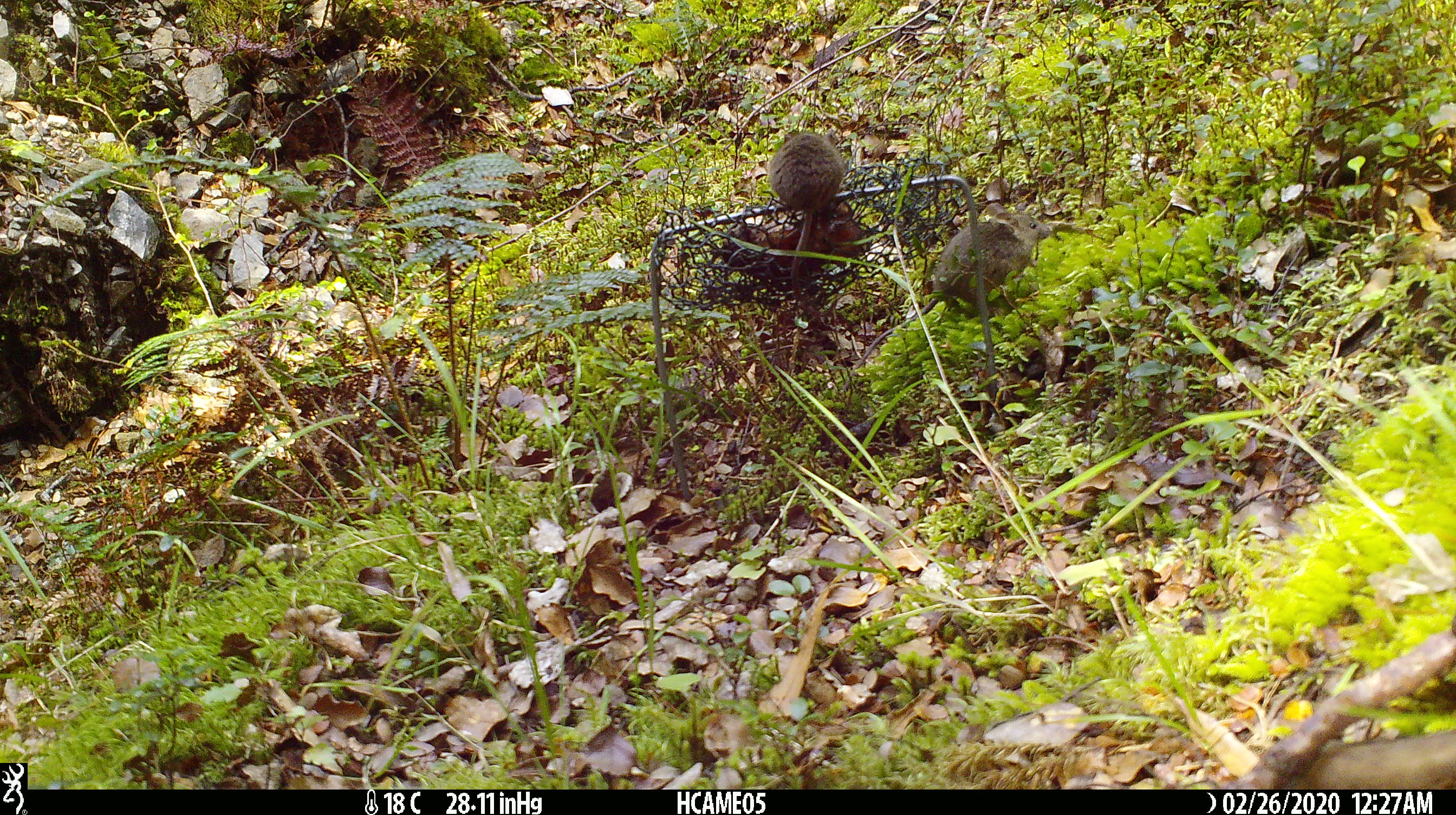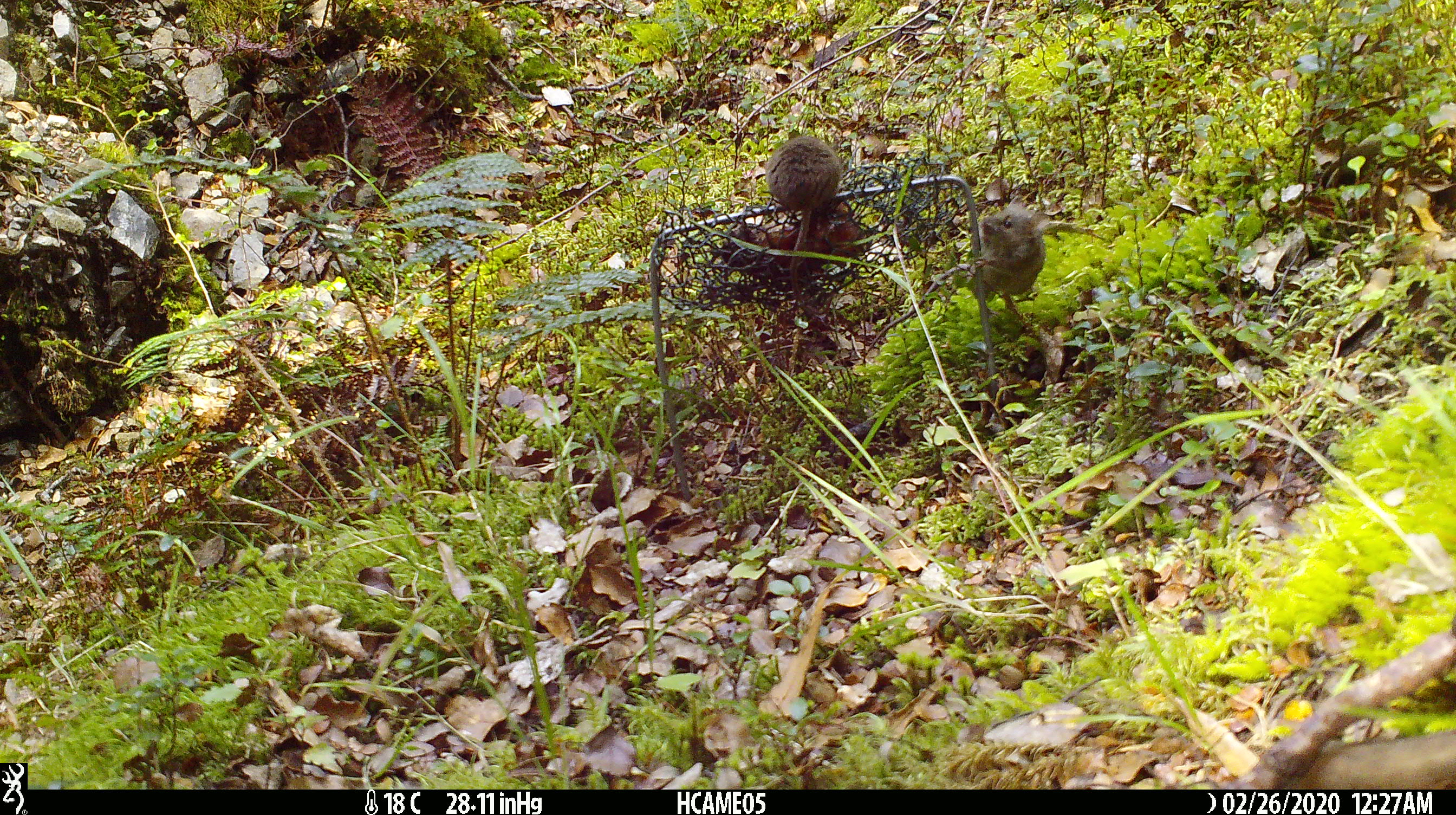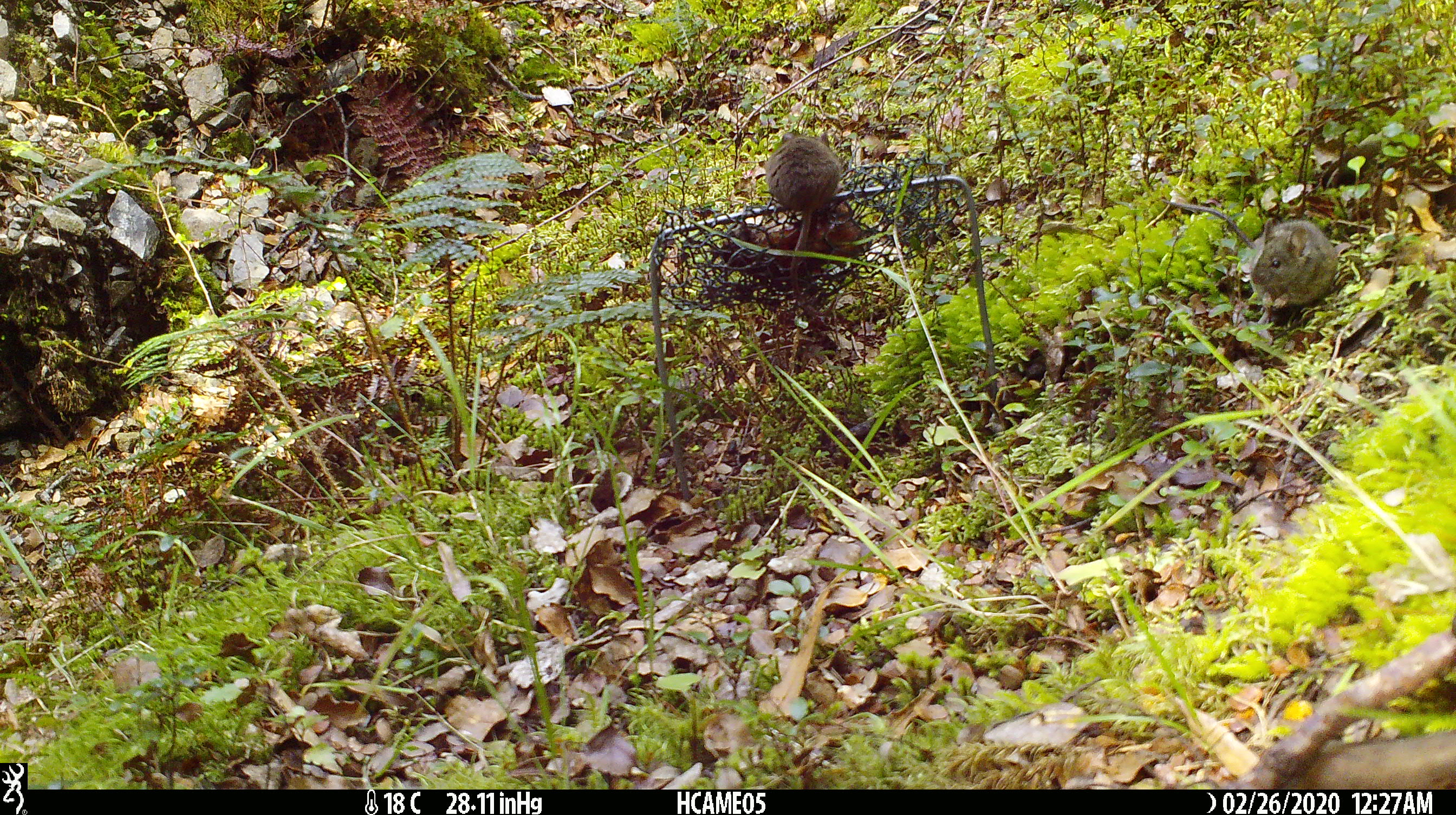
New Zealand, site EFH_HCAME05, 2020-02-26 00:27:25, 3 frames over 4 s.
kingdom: Animalia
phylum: Chordata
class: Mammalia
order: Rodentia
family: Muridae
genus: Mus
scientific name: Mus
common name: mouse